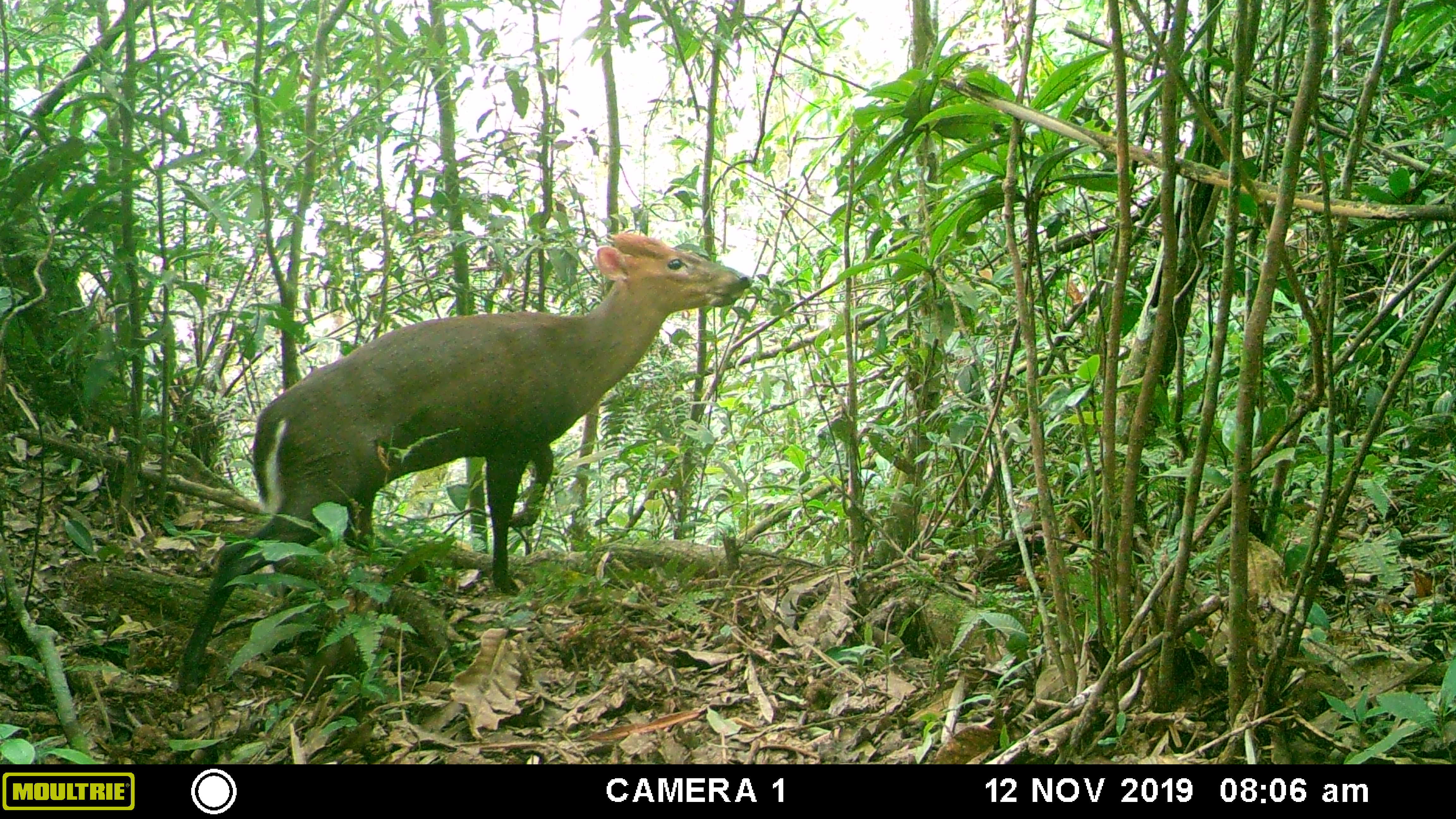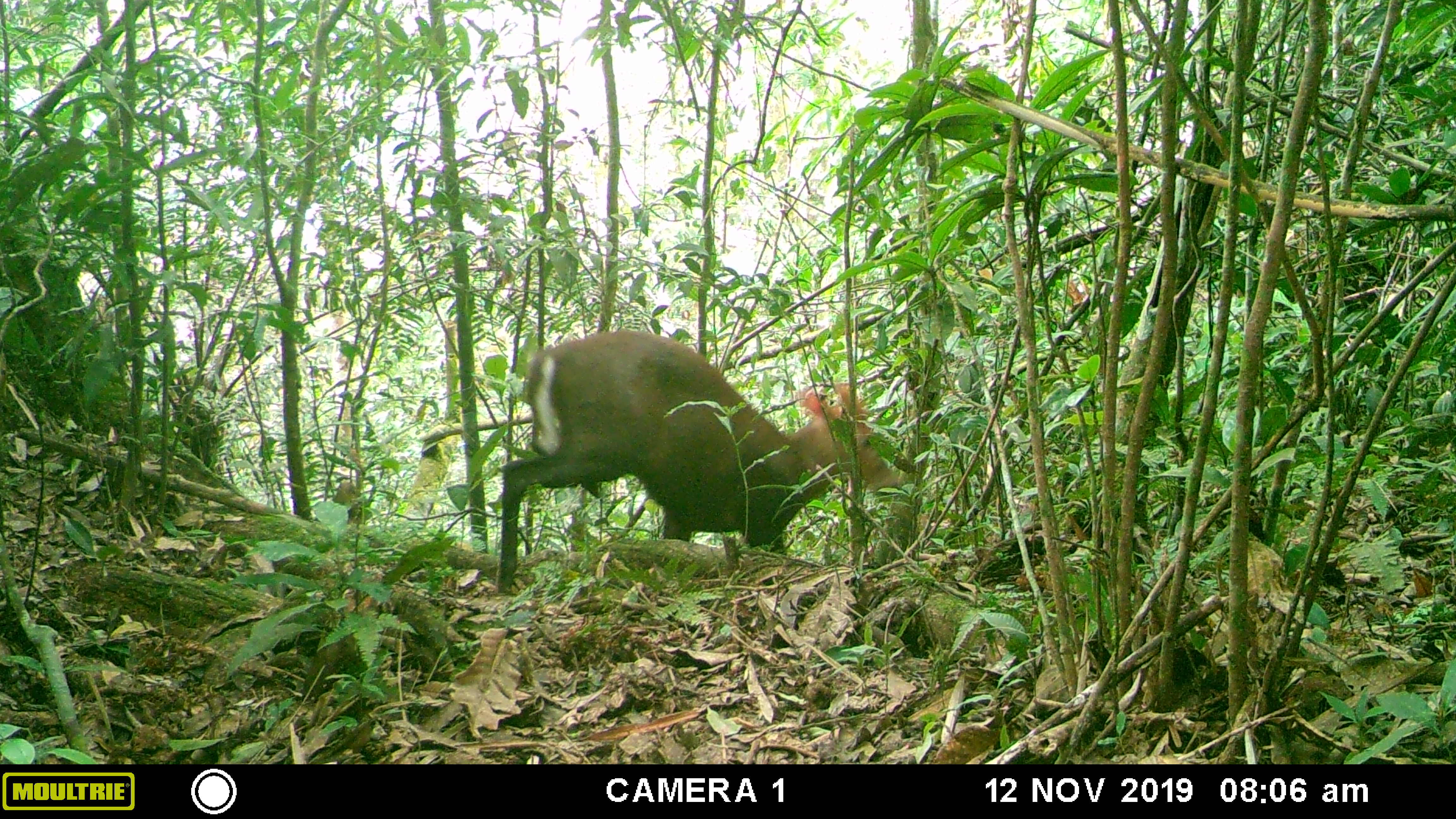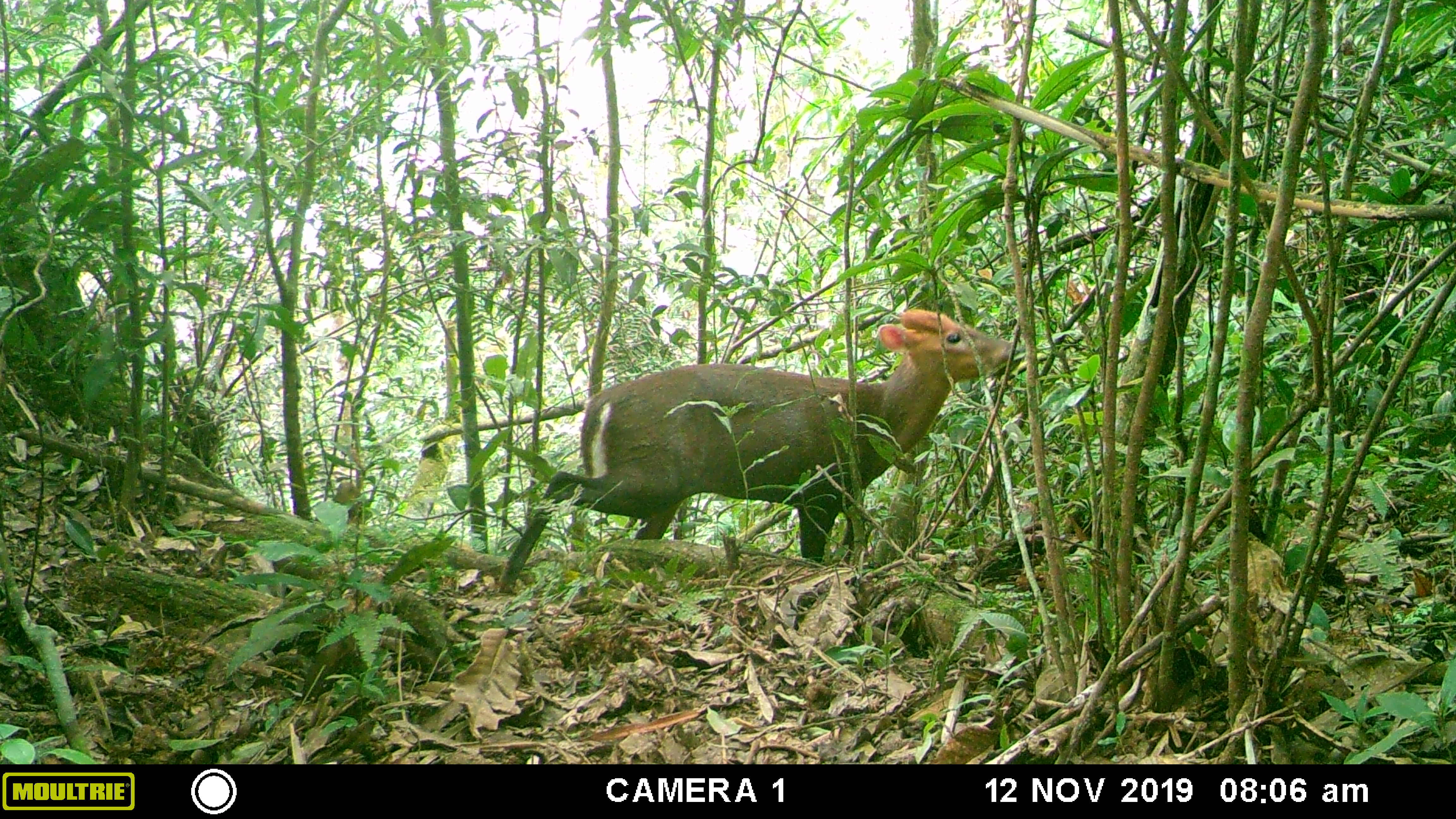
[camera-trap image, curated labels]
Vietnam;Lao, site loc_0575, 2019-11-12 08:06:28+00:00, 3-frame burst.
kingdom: Animalia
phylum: Chordata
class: Mammalia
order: Artiodactyla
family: Cervidae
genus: Muntiacus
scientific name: Muntiacus rooseveltorum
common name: roosevelt's muntjac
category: roosevelts muntjac group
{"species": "roosevelts muntjac group (roosevelt's muntjac) (Muntiacus rooseveltorum)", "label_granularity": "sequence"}